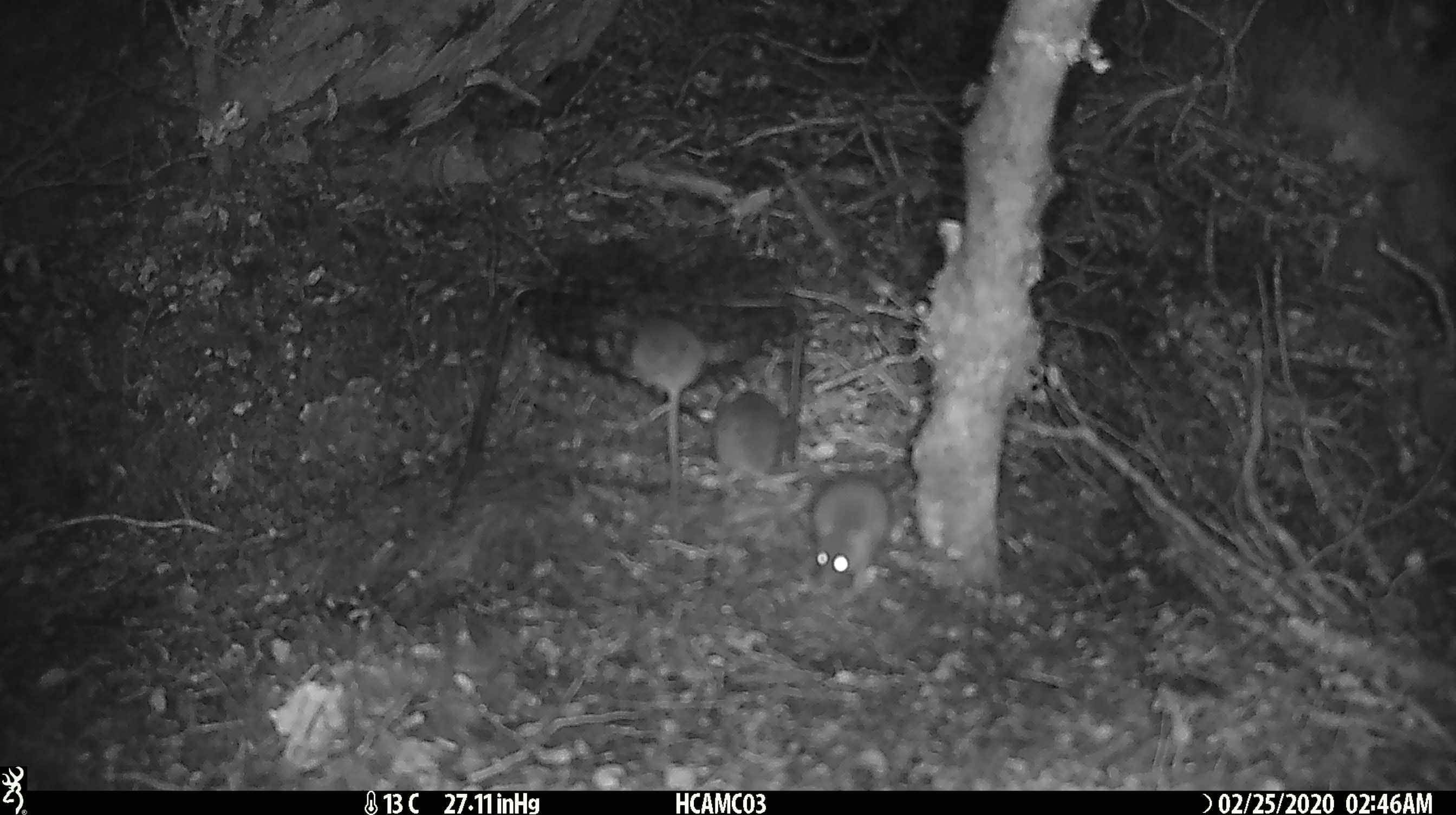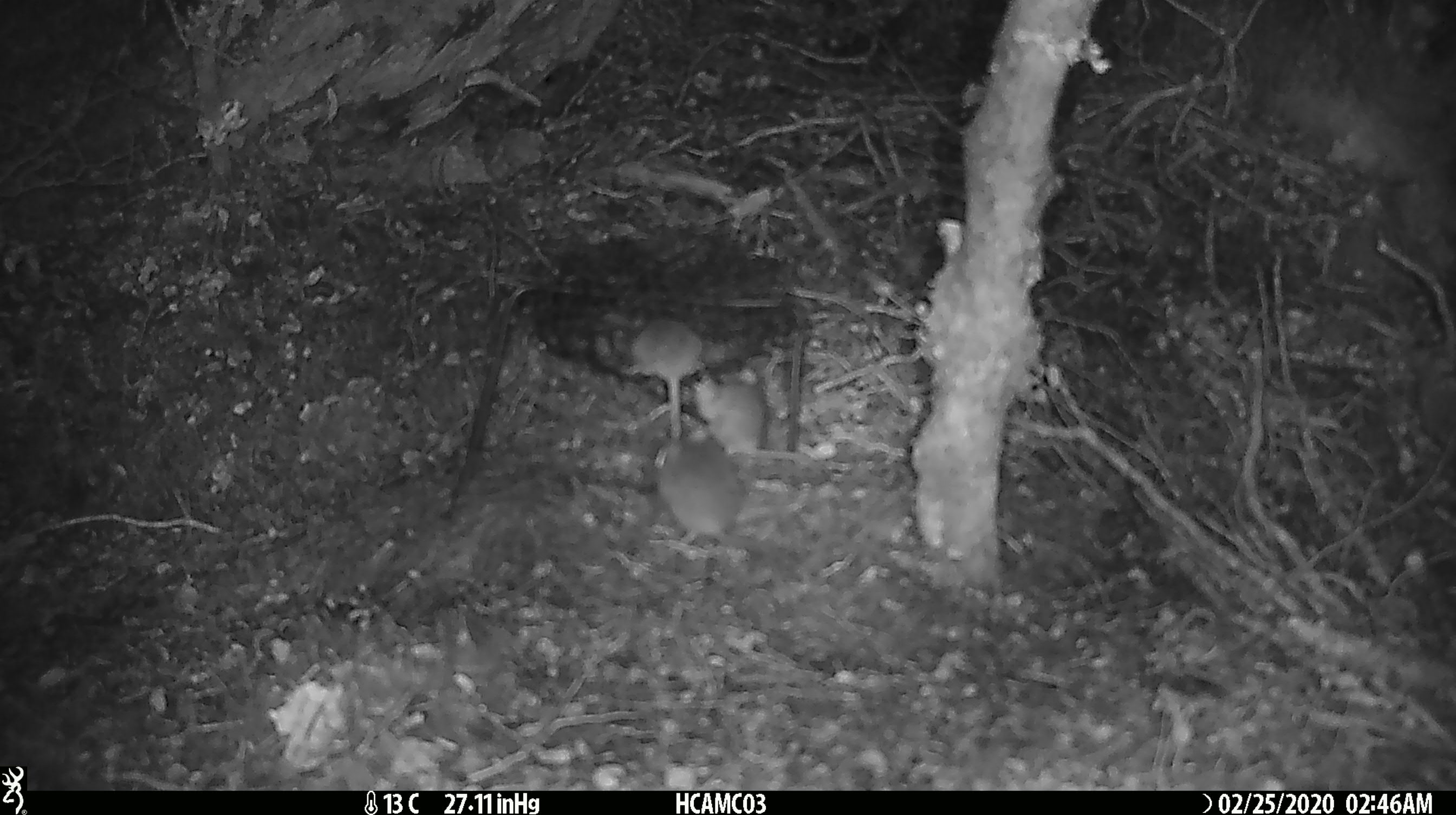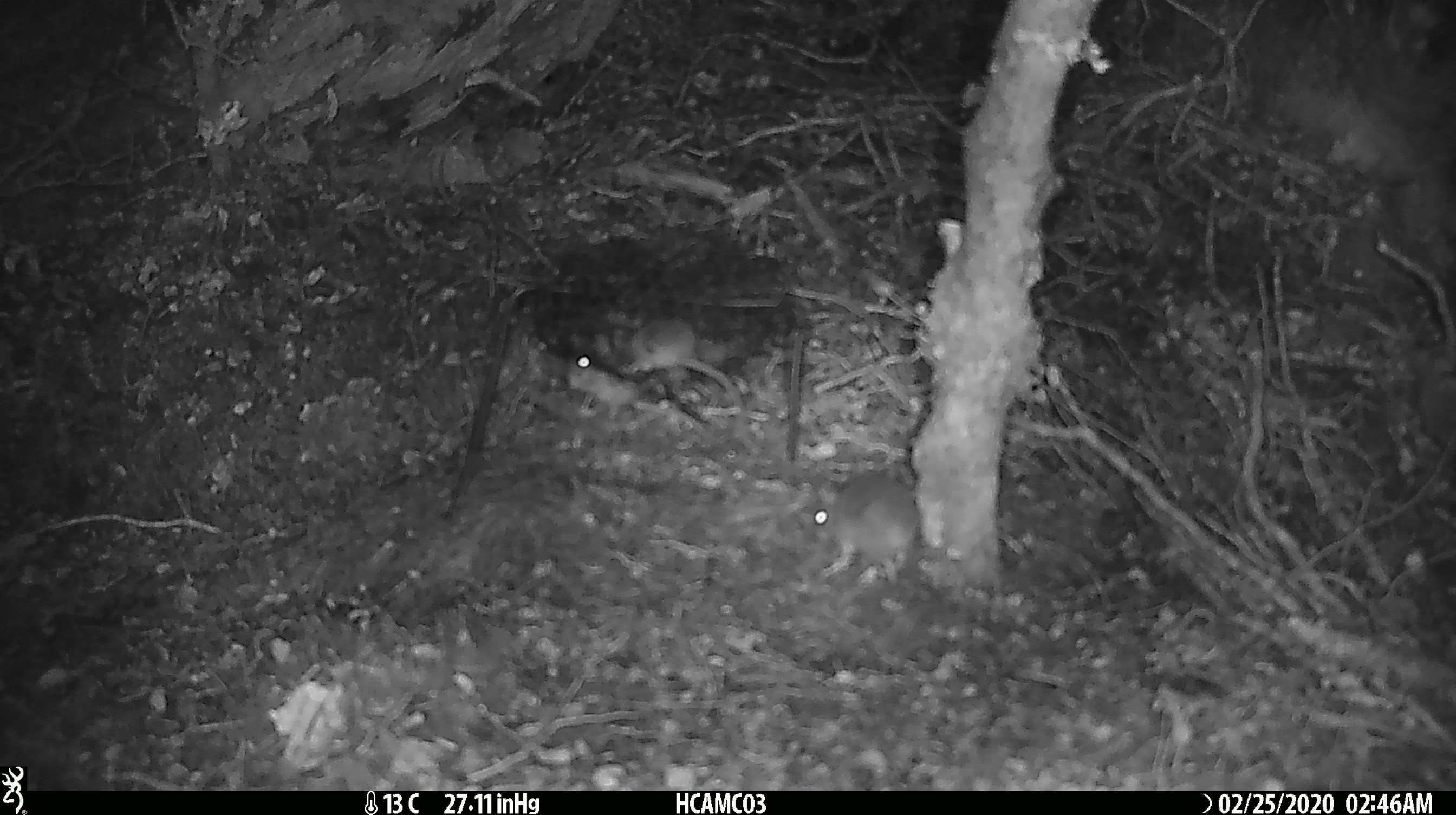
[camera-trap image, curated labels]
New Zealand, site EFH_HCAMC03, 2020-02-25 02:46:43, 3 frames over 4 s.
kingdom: Animalia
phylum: Chordata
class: Mammalia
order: Rodentia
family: Muridae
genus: Mus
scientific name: Mus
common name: mouse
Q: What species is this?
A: Mouse (Mus).